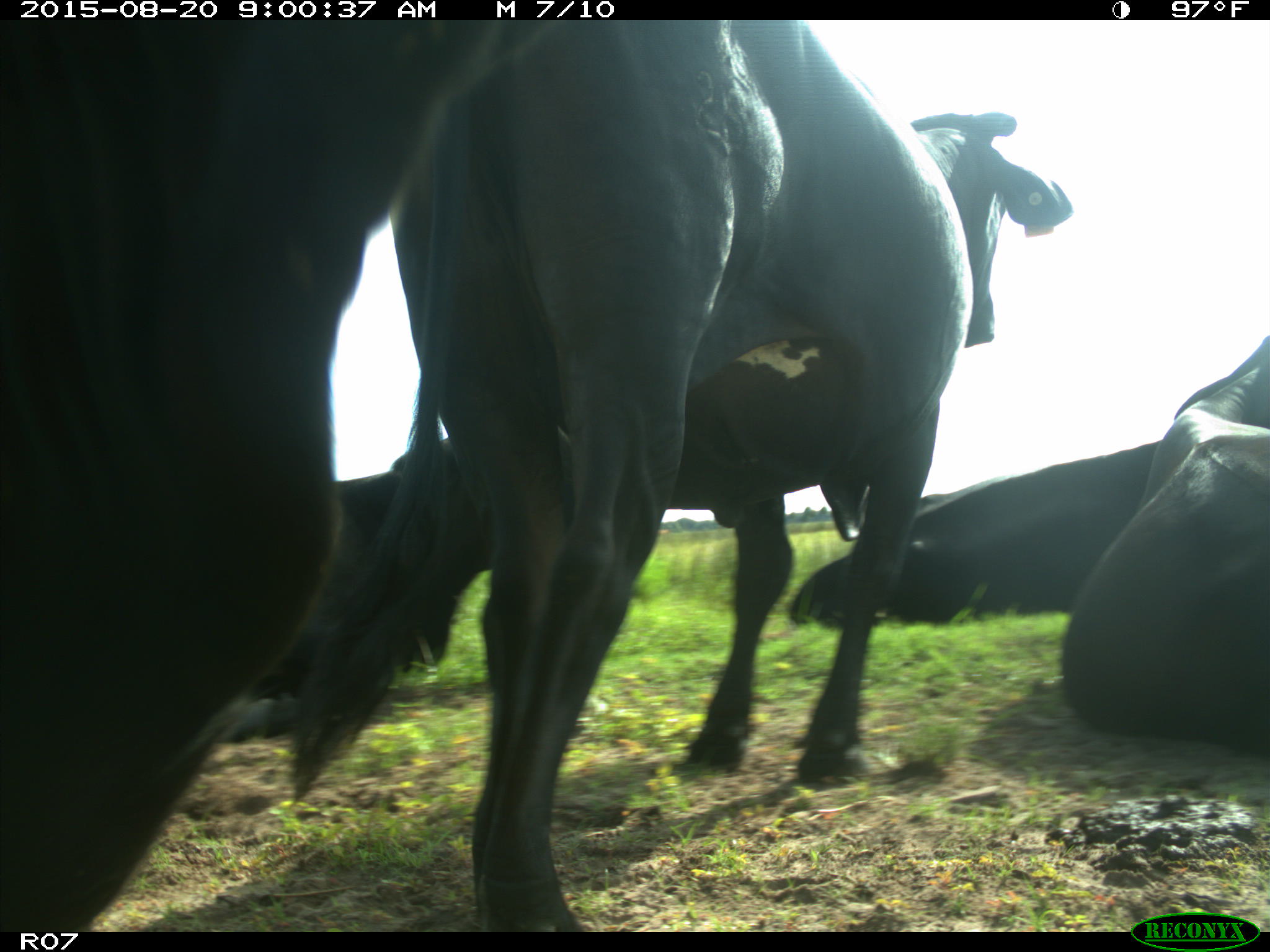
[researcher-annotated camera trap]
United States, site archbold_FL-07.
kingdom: Animalia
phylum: Chordata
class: Mammalia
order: Artiodactyla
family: Bovidae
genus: Bos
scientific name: Bos taurus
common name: domestic cow